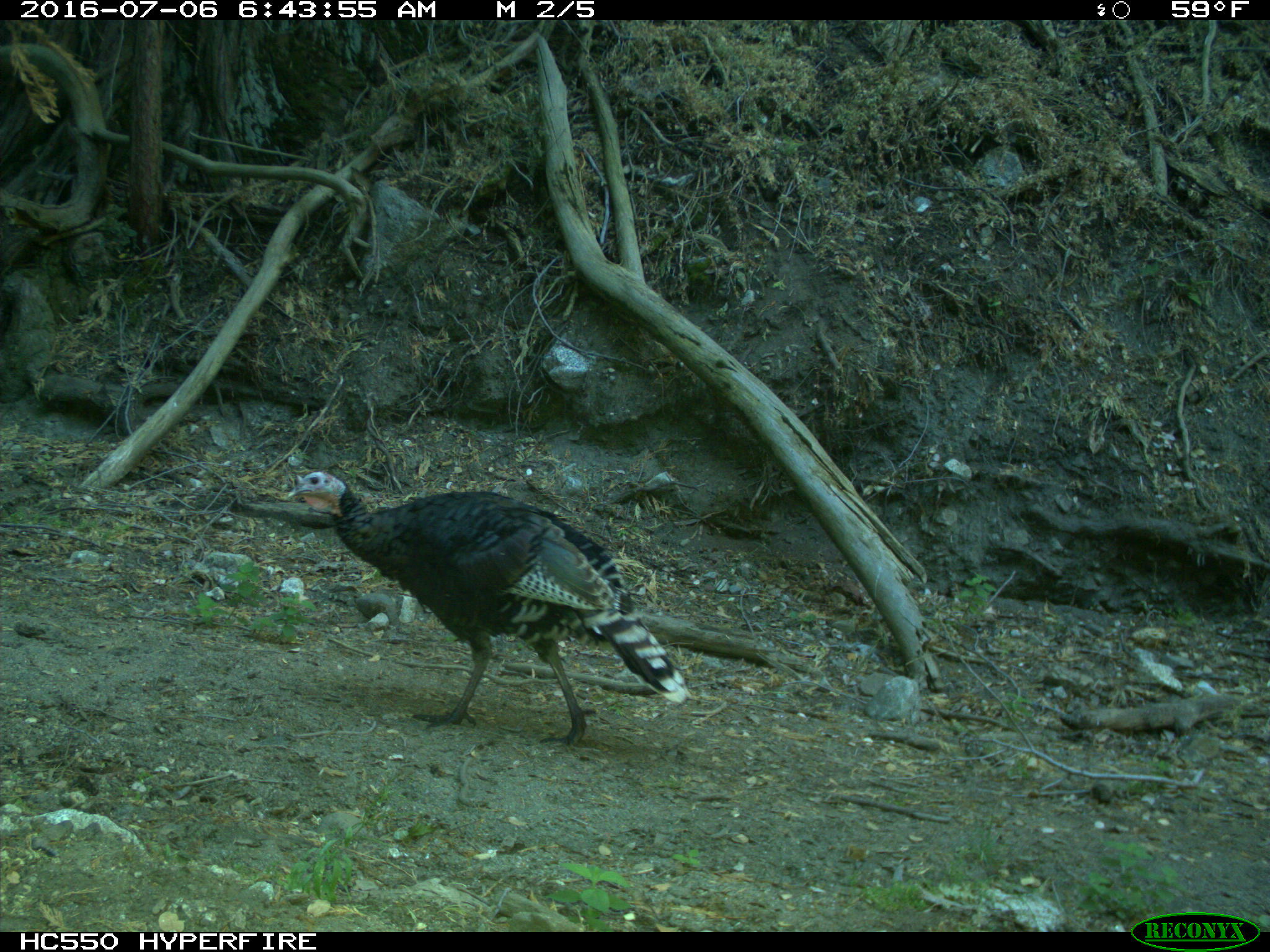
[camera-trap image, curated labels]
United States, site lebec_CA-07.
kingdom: Animalia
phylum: Chordata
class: Aves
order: Galliformes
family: Phasianidae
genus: Meleagris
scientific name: Meleagris gallopavo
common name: wild turkey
Meleagris gallopavo (wild turkey).